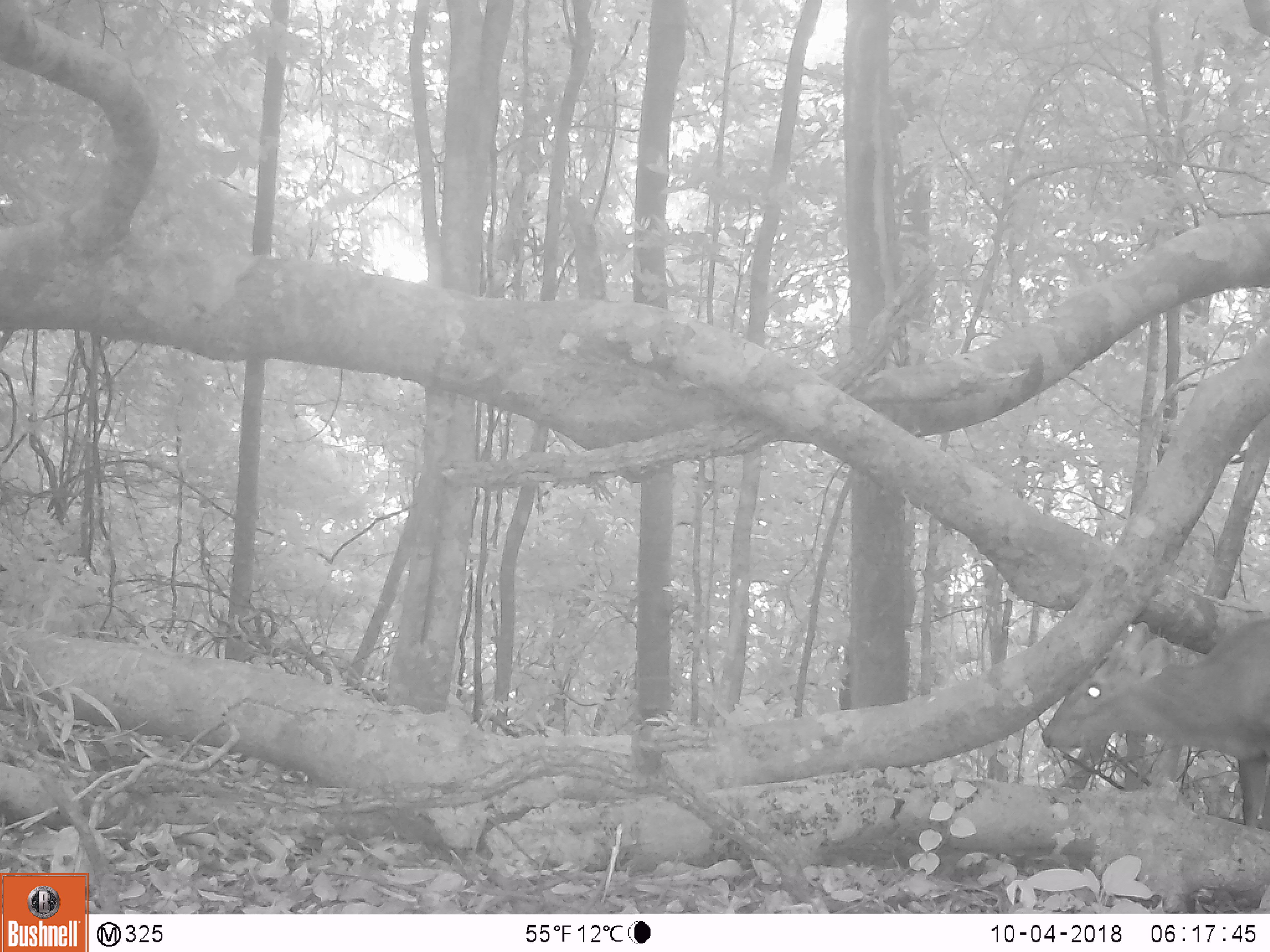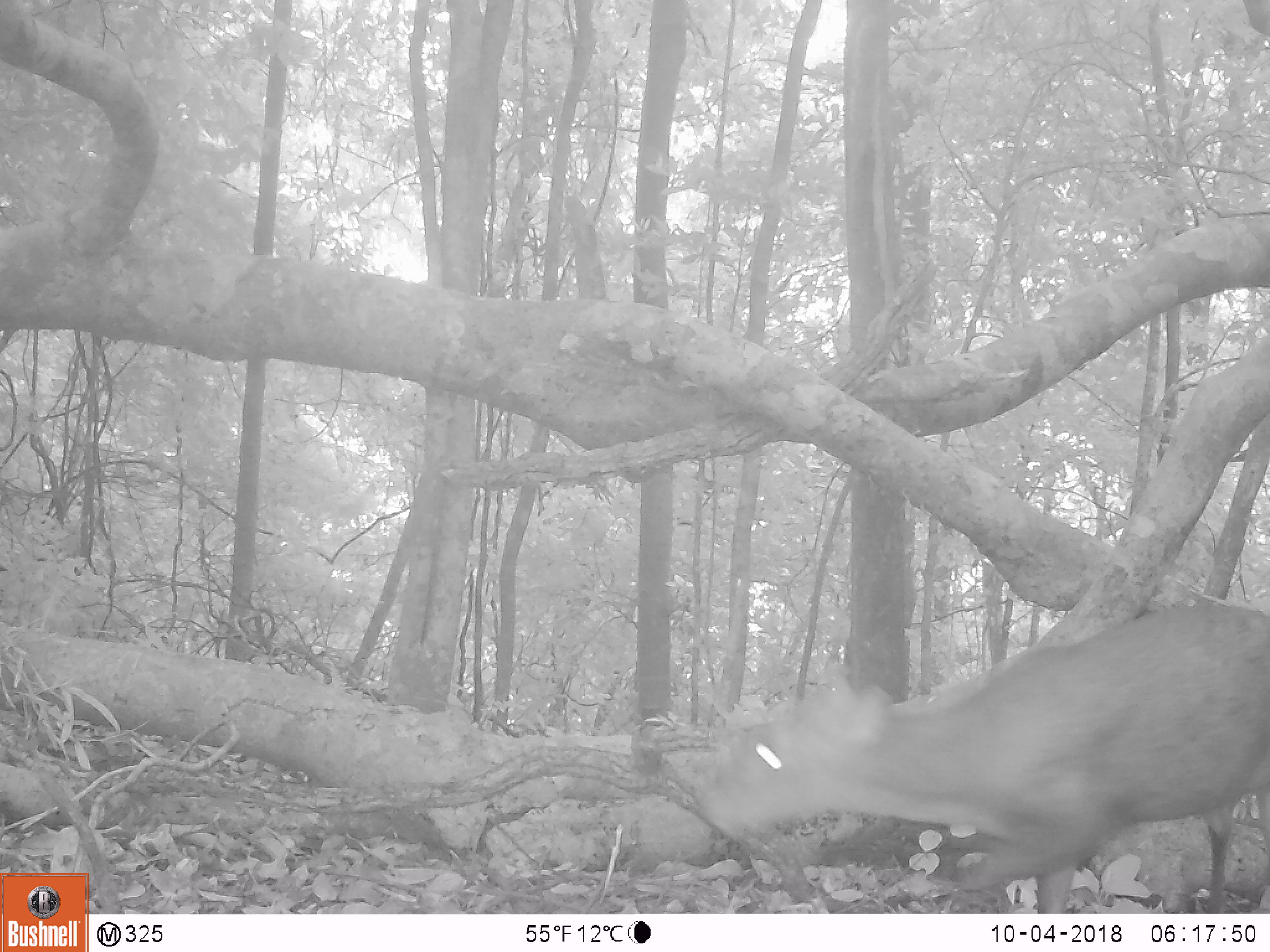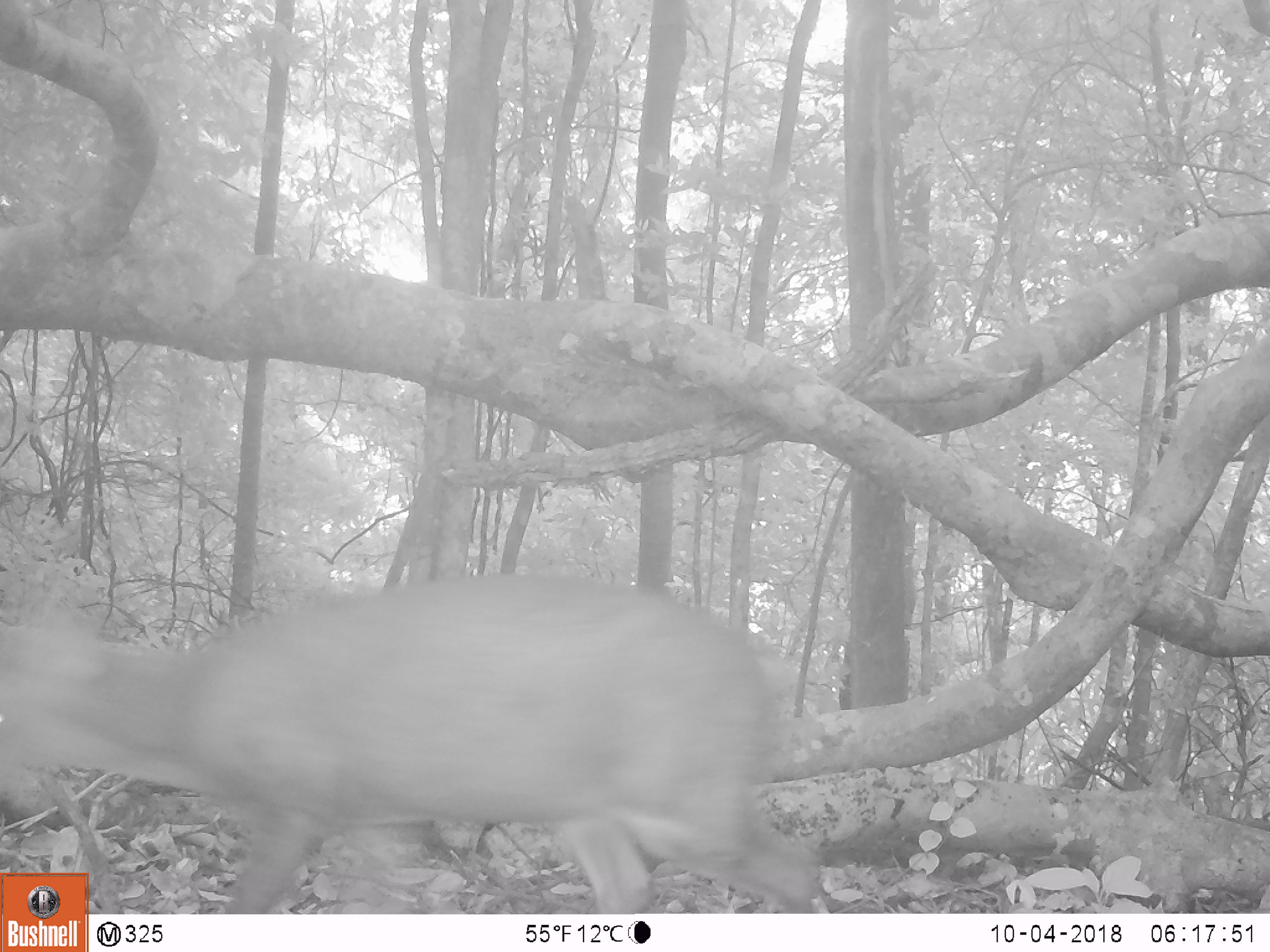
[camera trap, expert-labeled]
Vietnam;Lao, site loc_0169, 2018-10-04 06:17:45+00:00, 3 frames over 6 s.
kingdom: Animalia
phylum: Chordata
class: Mammalia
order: Artiodactyla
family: Cervidae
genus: Muntiacus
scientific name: Muntiacus rooseveltorum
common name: roosevelt's muntjac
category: roosevelts muntjac group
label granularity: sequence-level